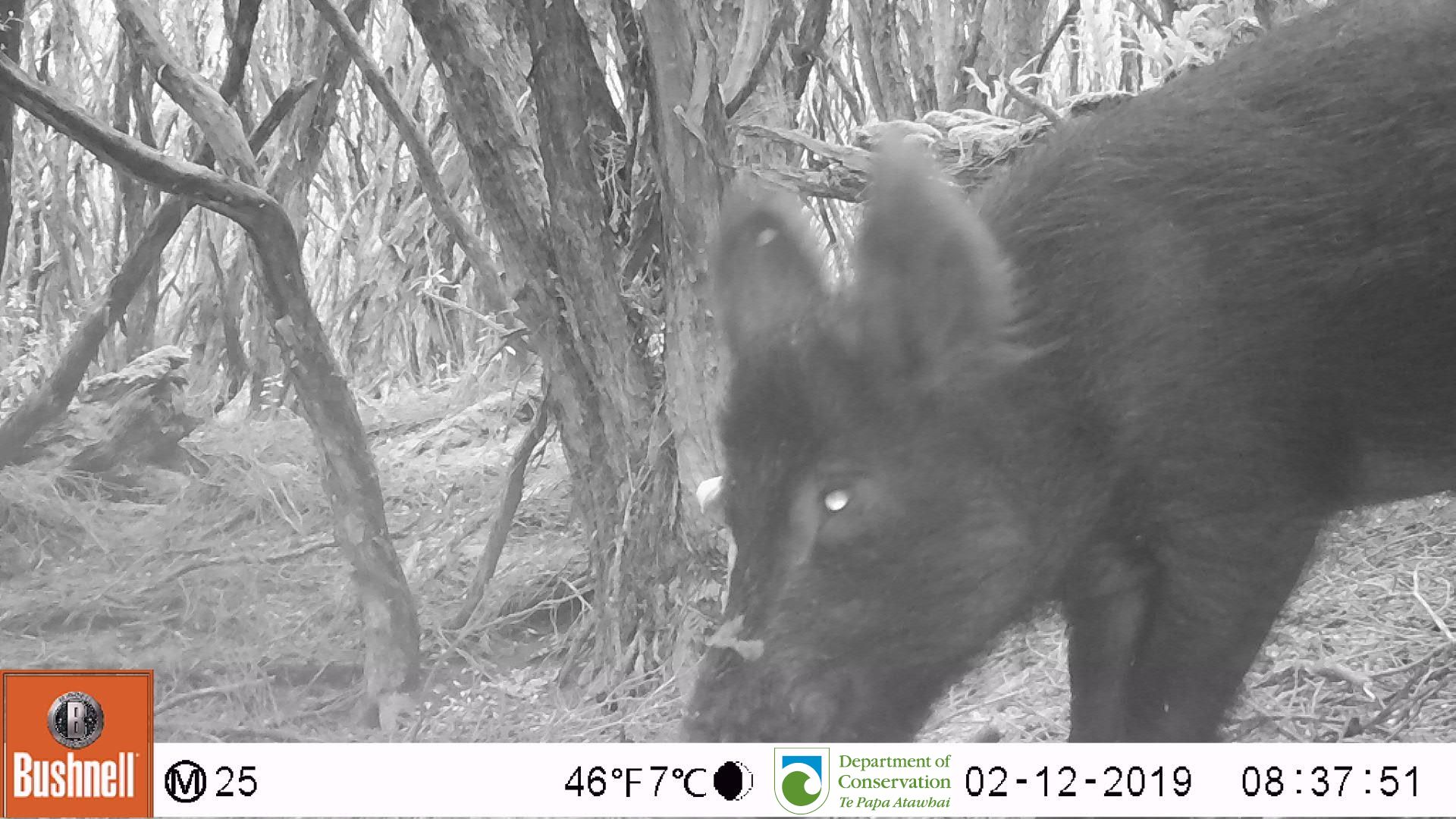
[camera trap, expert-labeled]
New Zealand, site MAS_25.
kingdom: Animalia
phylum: Chordata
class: Mammalia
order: Artiodactyla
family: Suidae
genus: Sus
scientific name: Sus scrofa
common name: pig